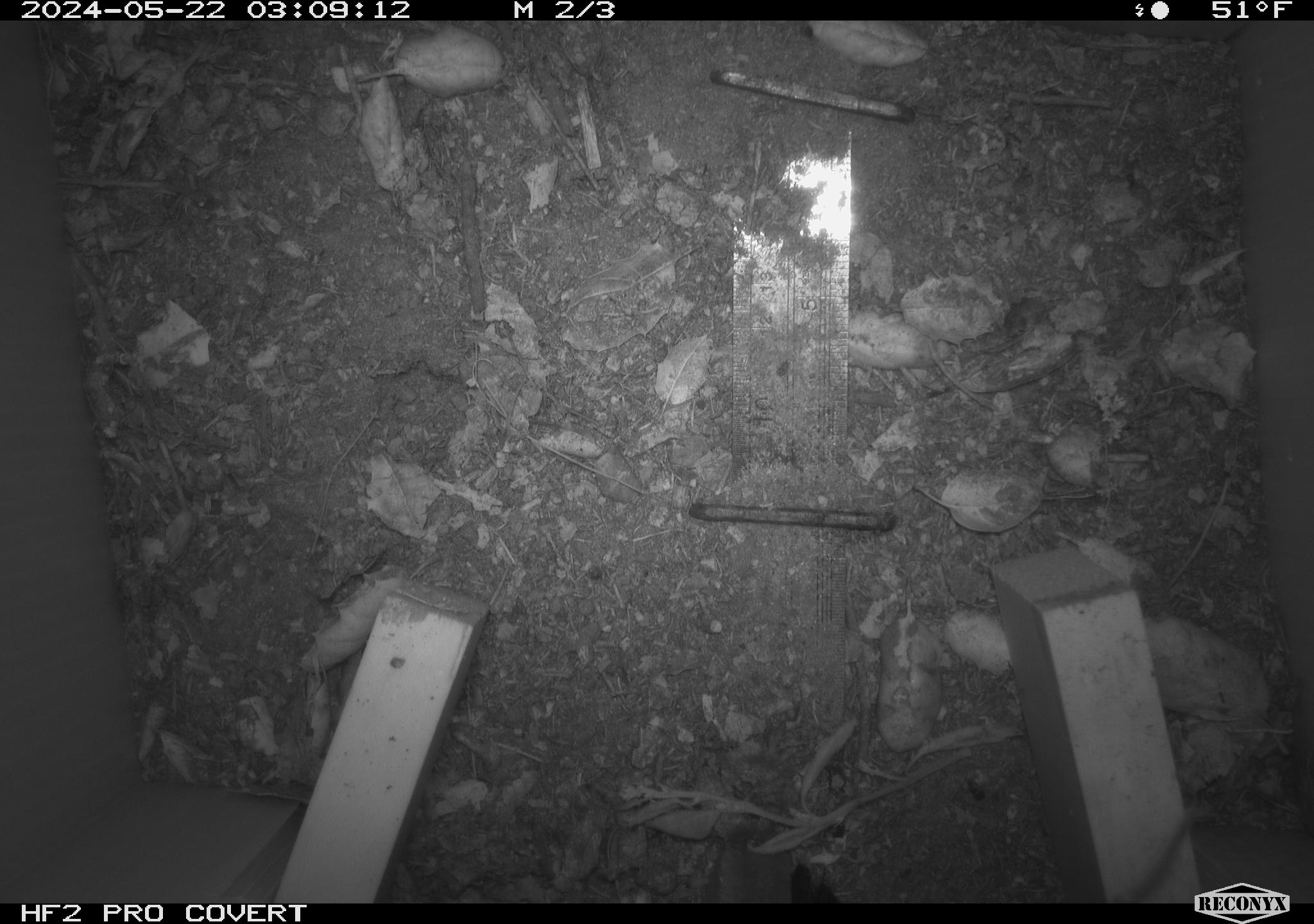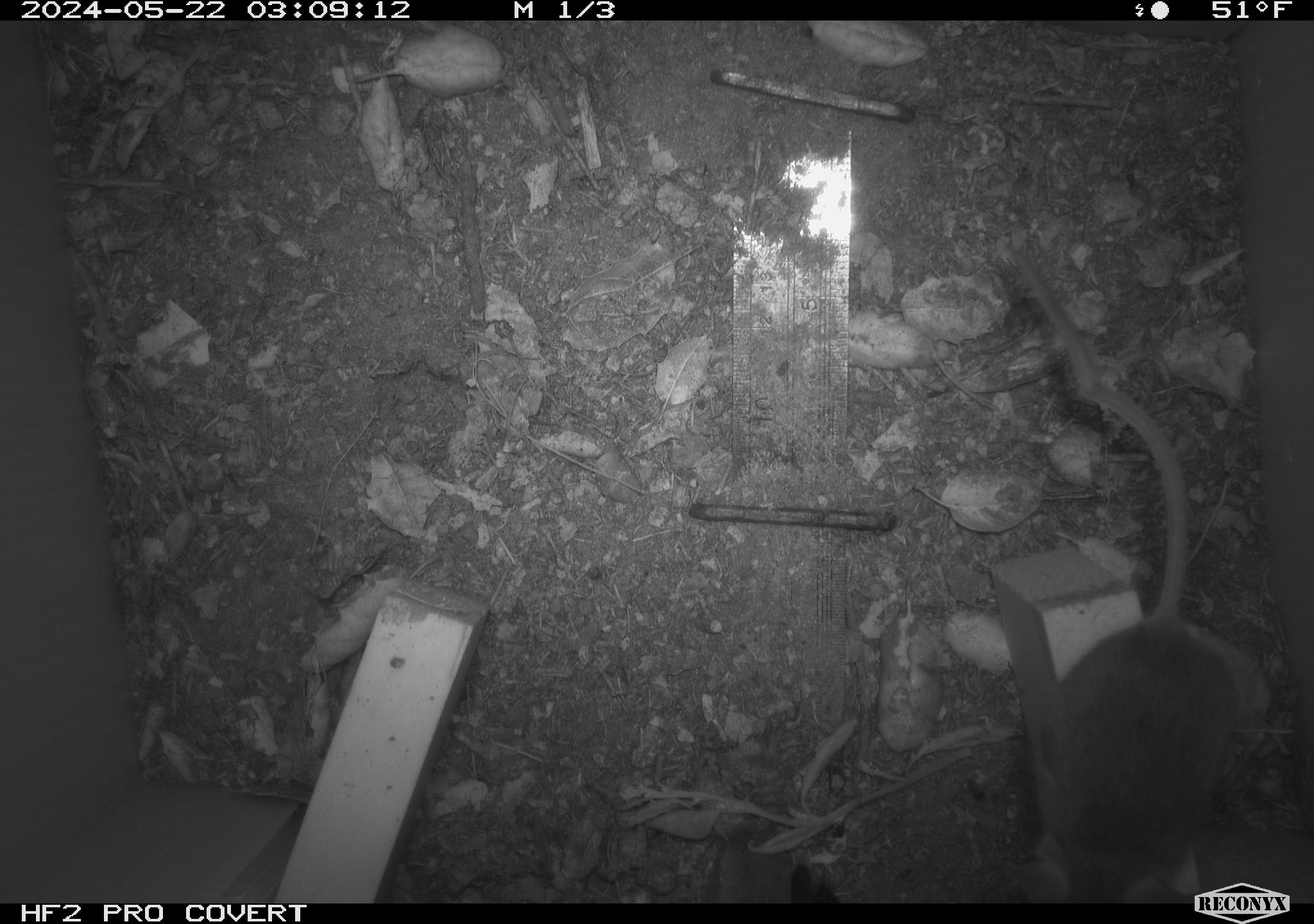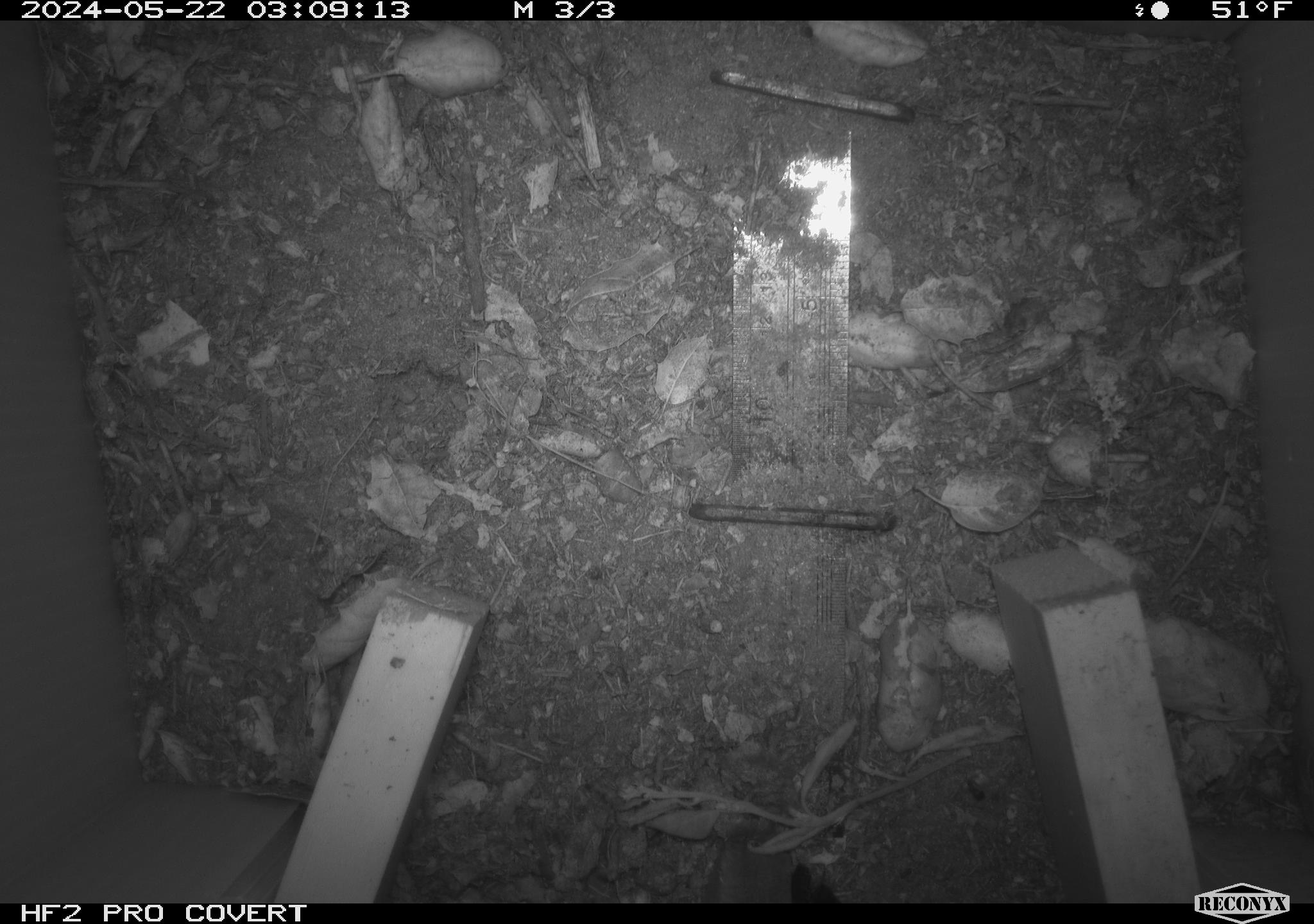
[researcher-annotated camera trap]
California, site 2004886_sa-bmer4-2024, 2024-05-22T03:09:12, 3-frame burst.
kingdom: Animalia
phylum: Chordata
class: Mammalia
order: Rodentia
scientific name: Rodentia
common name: mouse species